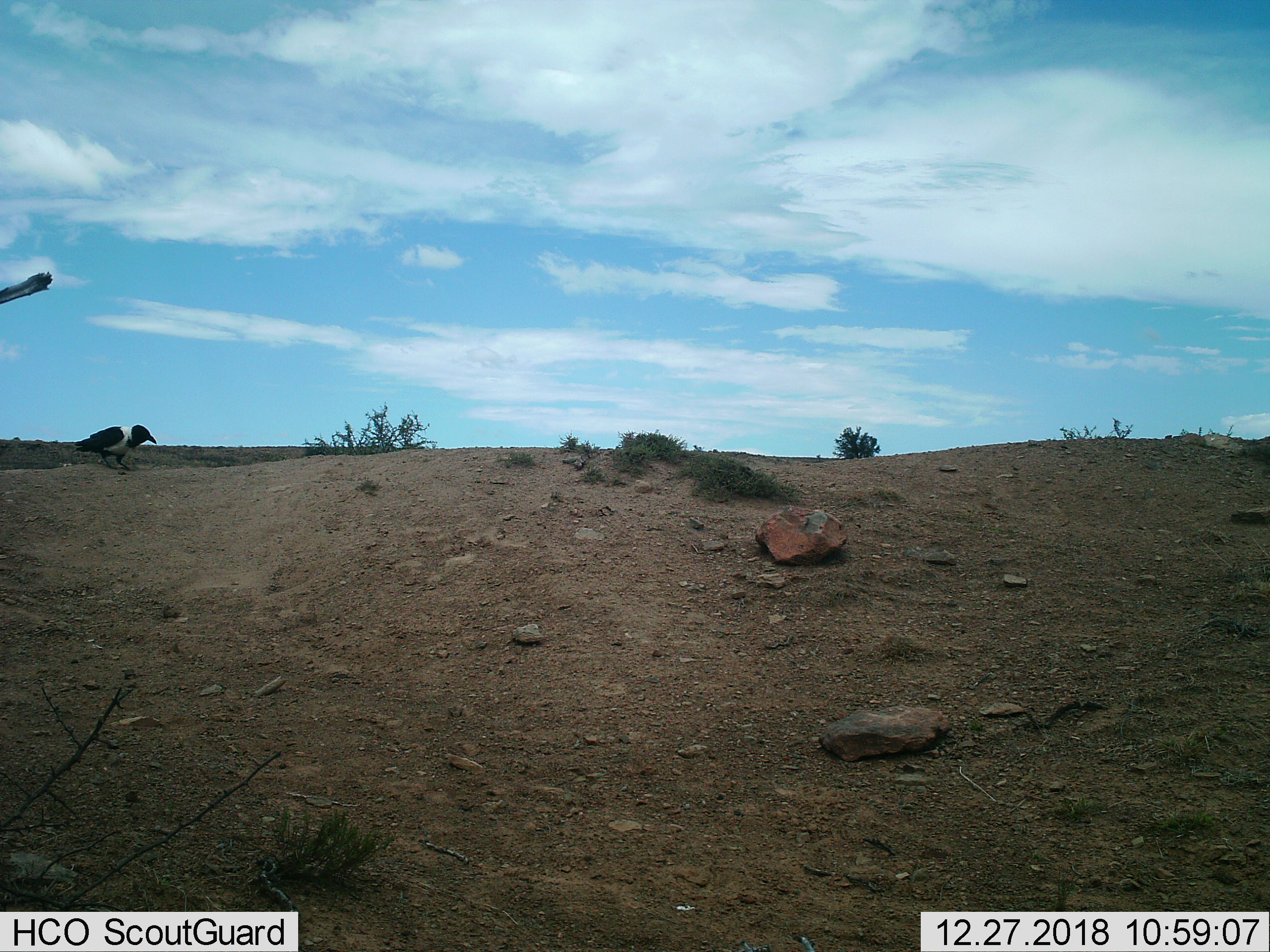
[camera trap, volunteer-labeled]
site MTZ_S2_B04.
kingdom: Animalia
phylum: Chordata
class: Aves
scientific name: Aves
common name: bird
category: birdother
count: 1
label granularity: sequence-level